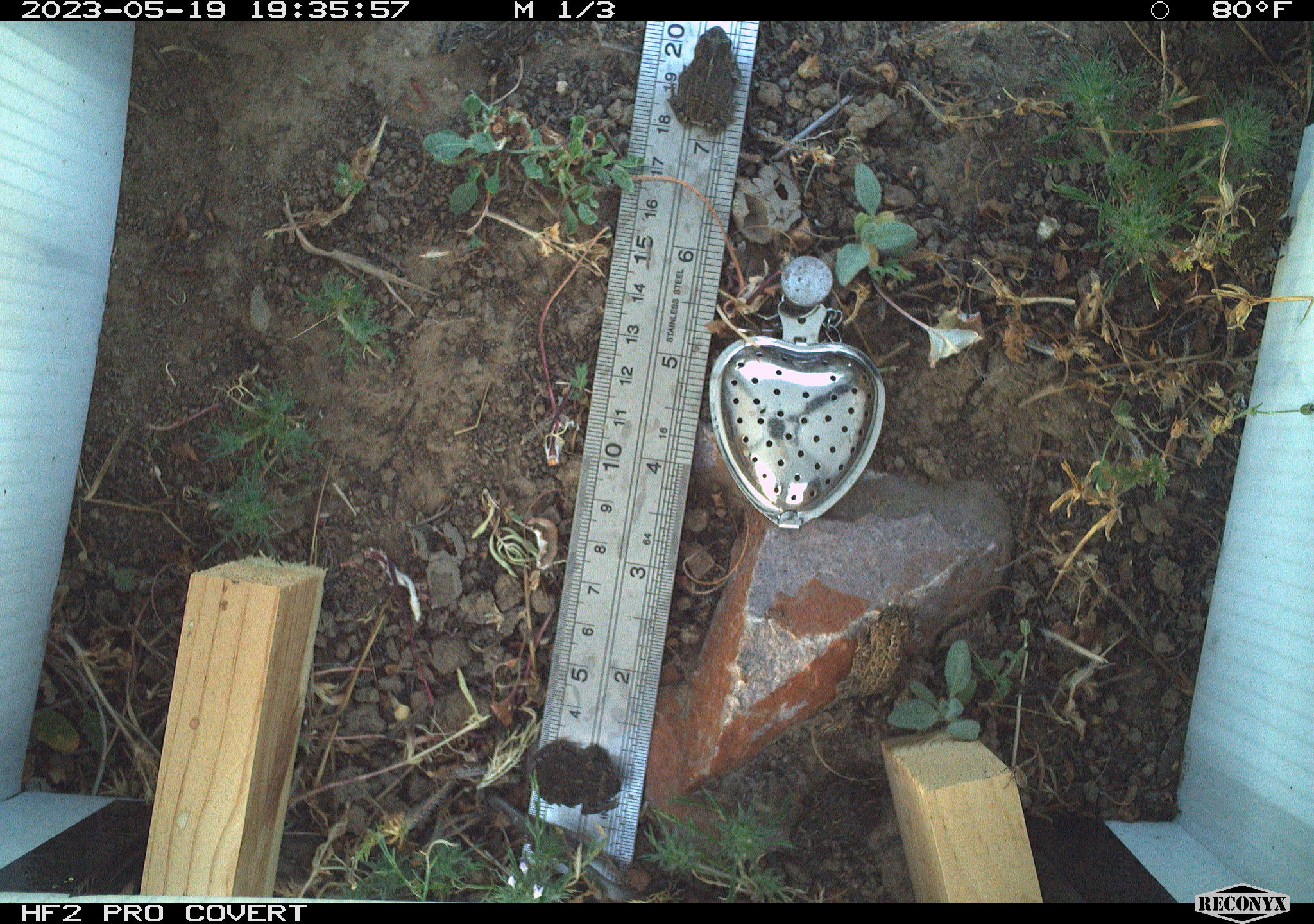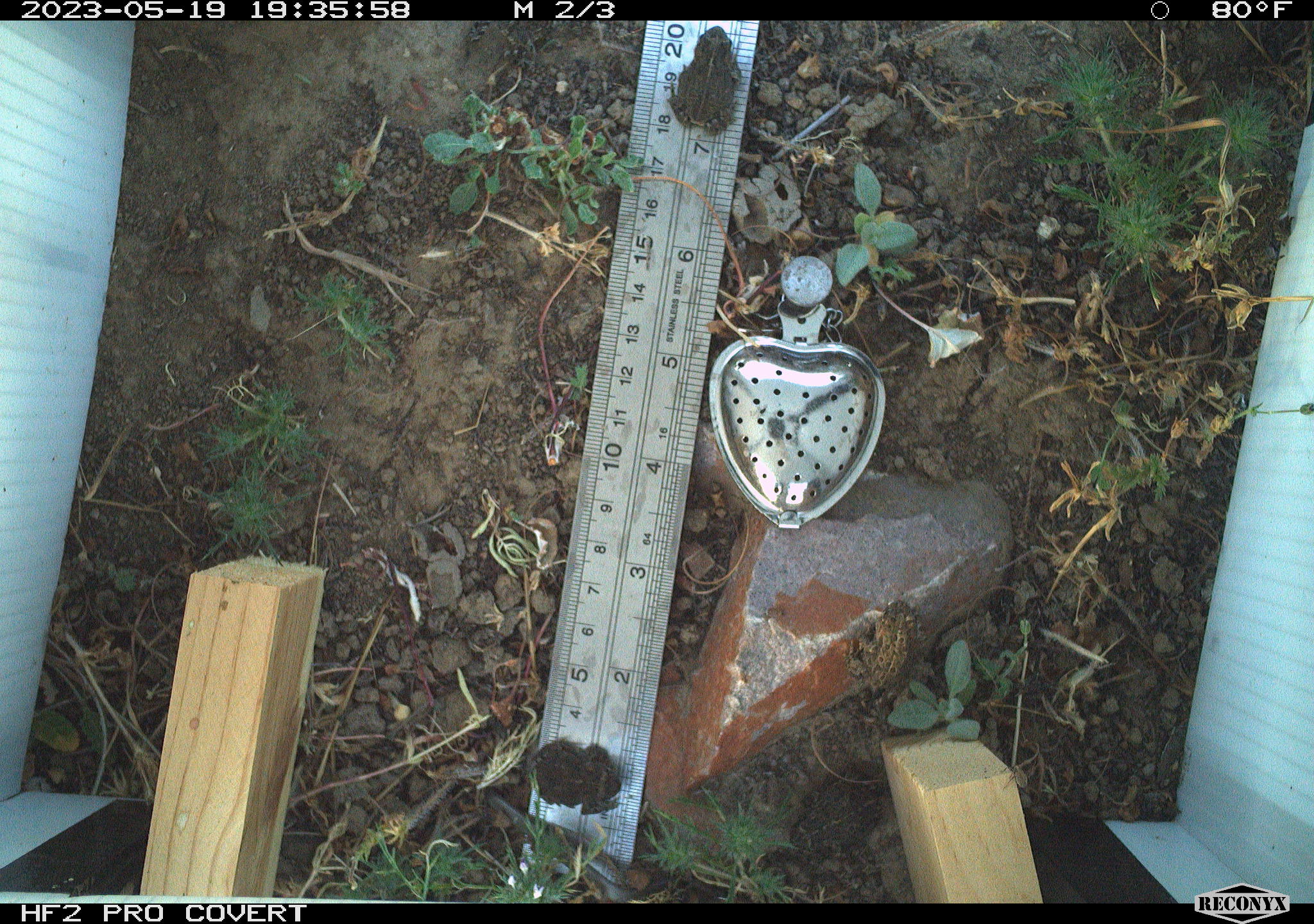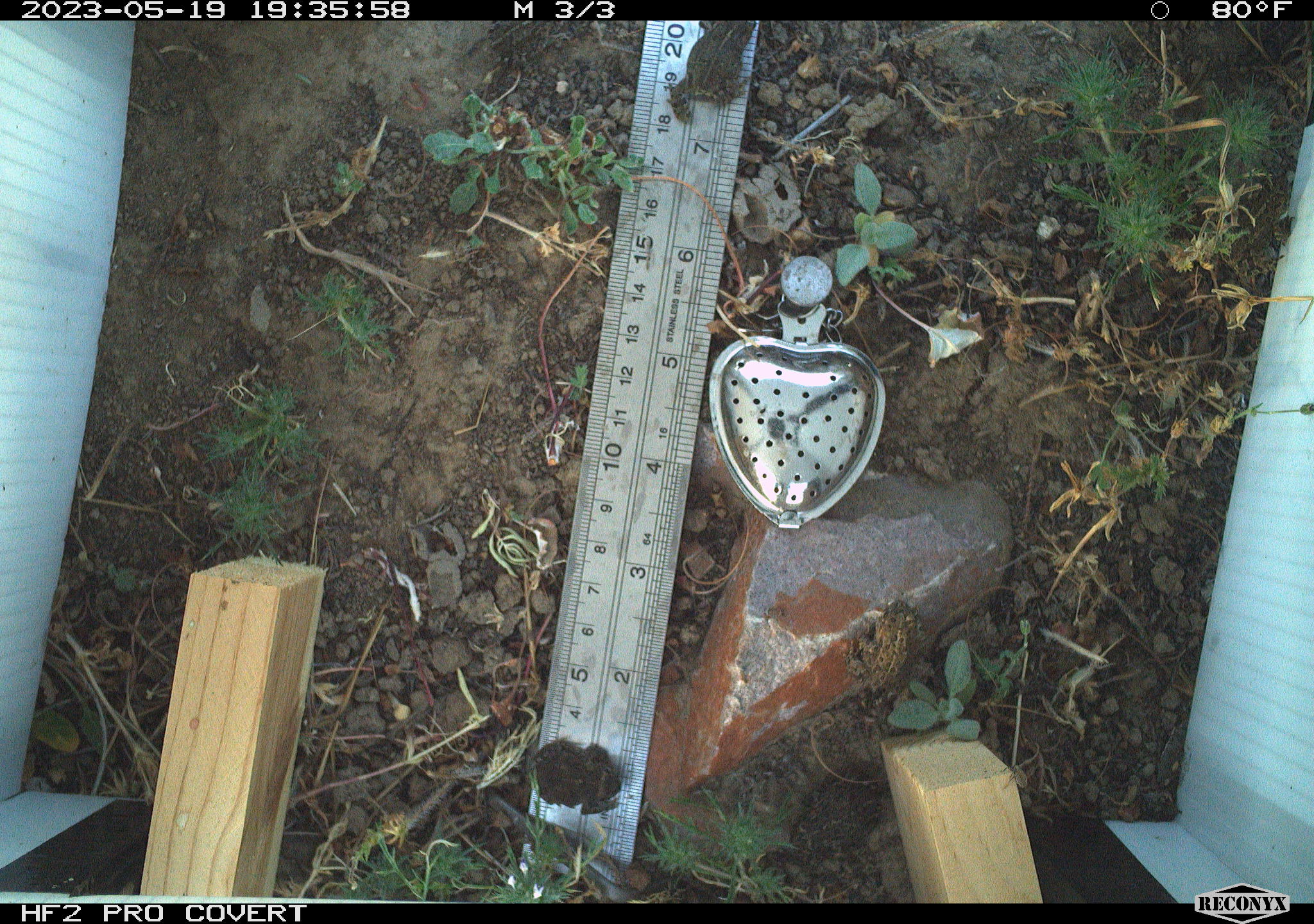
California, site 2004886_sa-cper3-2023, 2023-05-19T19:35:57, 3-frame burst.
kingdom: Animalia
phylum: Chordata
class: Amphibia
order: Anura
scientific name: Anura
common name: frogs